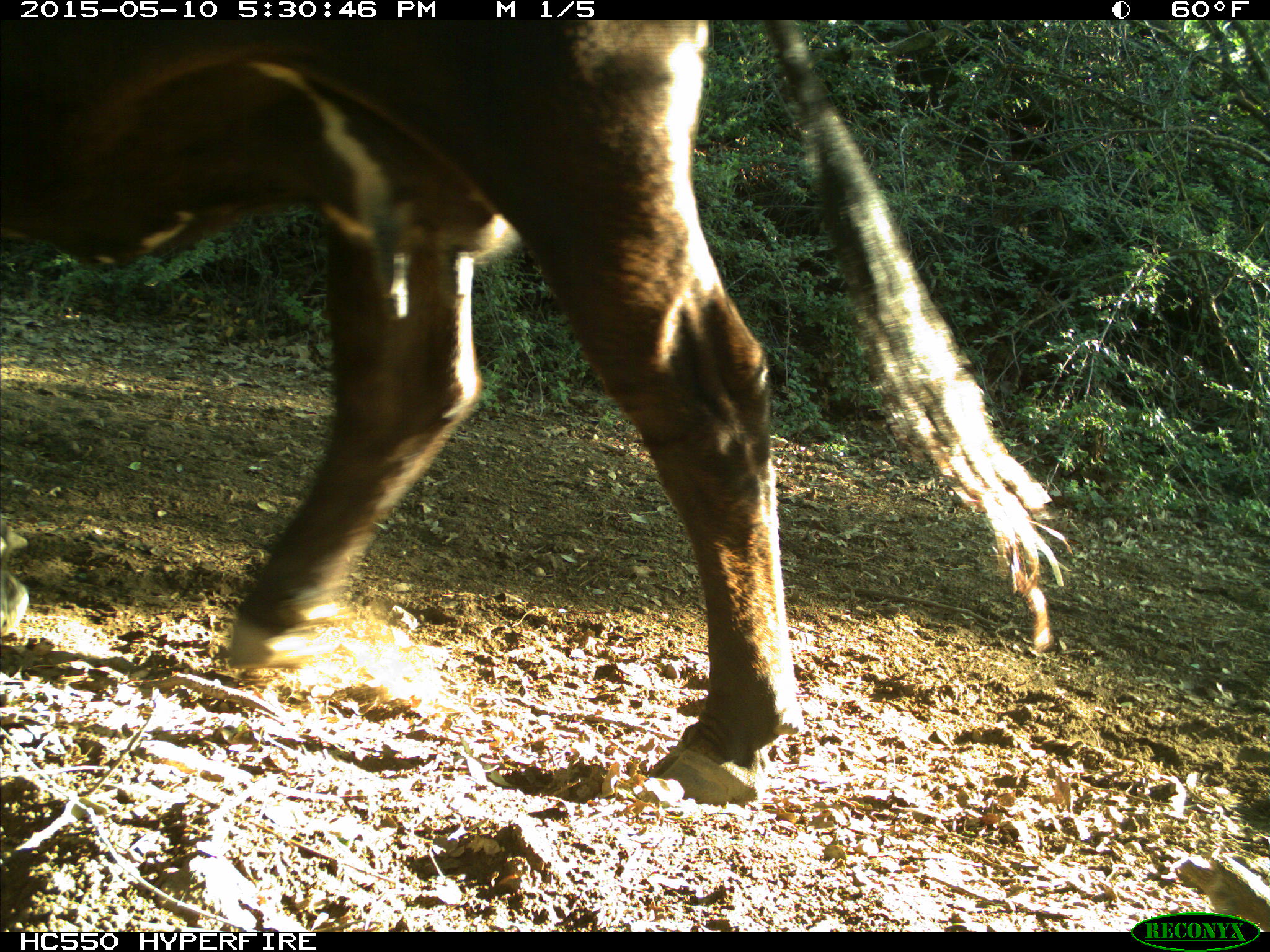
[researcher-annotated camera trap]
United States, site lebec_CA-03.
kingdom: Animalia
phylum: Chordata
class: Mammalia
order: Artiodactyla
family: Bovidae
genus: Bos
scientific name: Bos taurus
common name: domestic cow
Bos taurus (domestic cow).